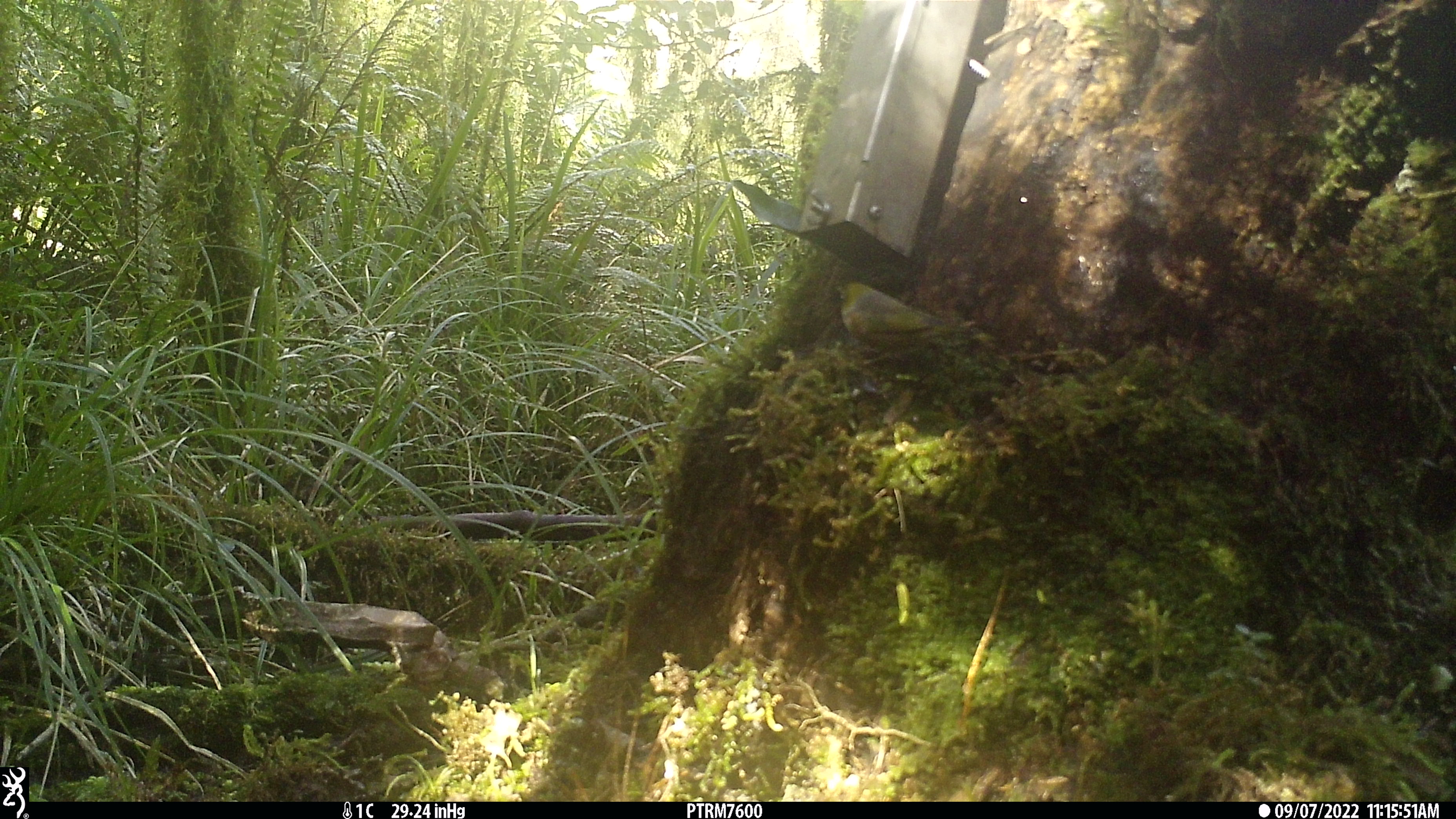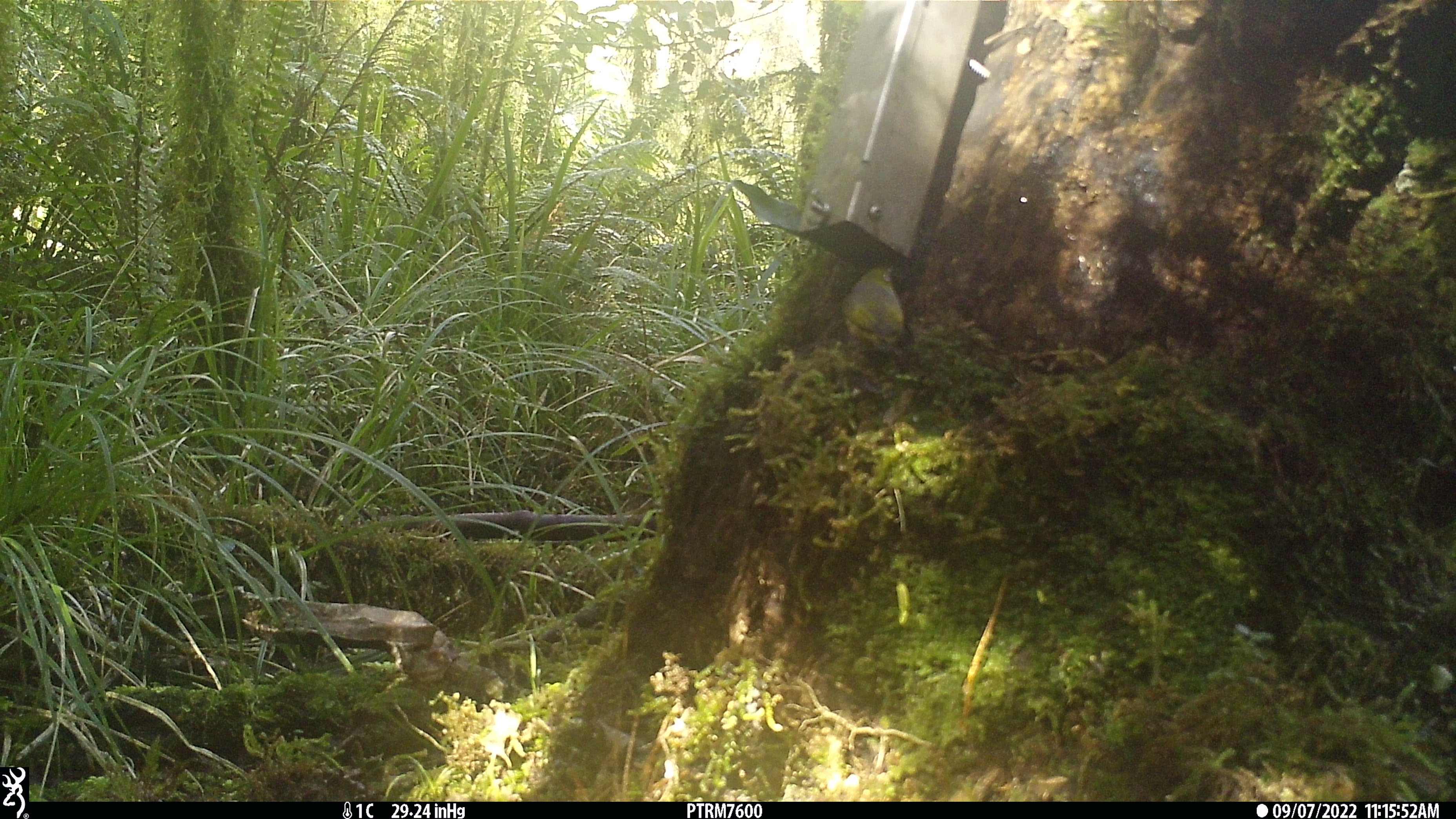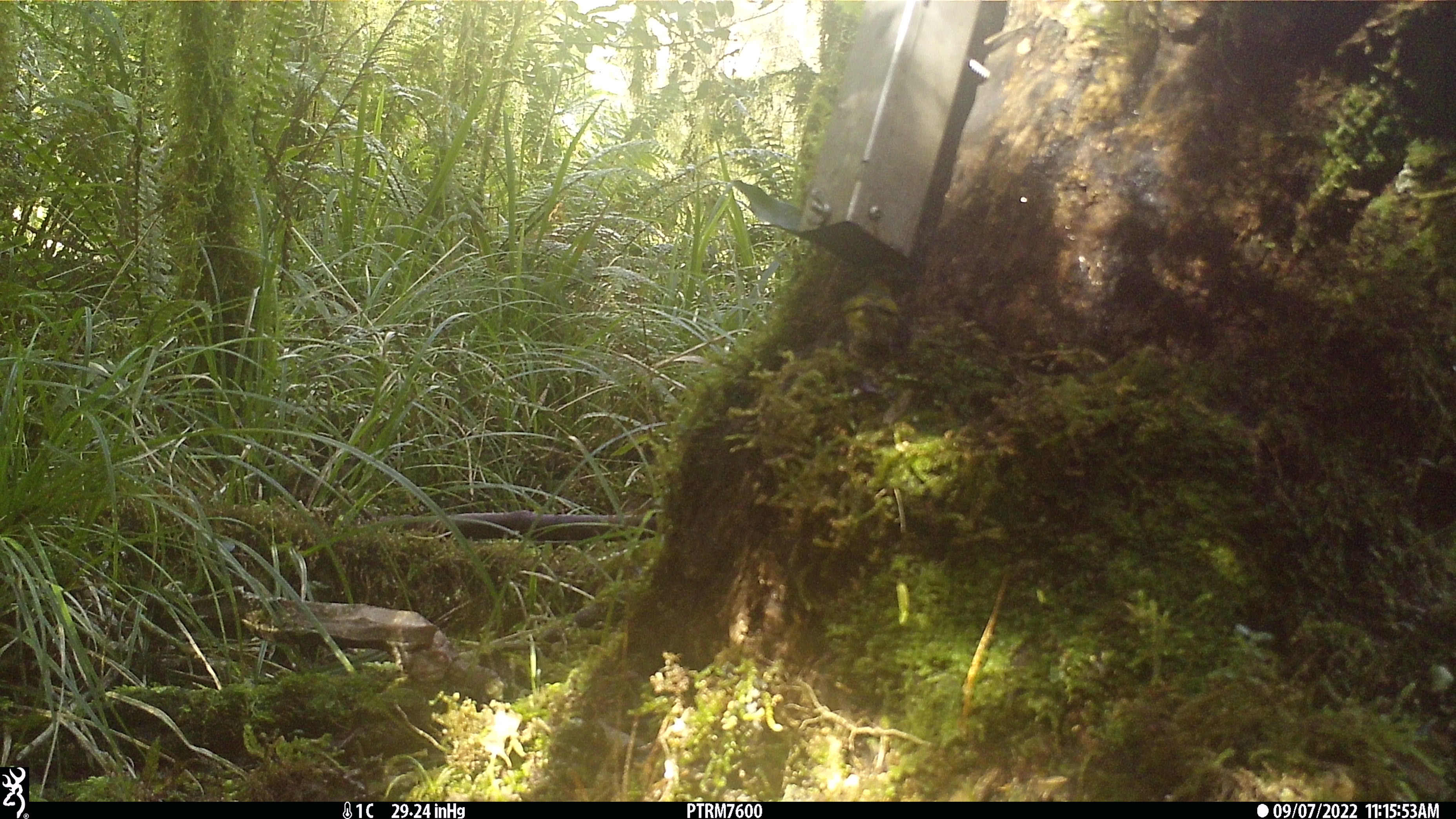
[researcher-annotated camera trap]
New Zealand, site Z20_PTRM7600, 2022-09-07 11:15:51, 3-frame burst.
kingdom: Animalia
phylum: Chordata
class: Aves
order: Passeriformes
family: Zosteropidae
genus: Zosterops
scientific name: Zosterops lateralis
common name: silvereye